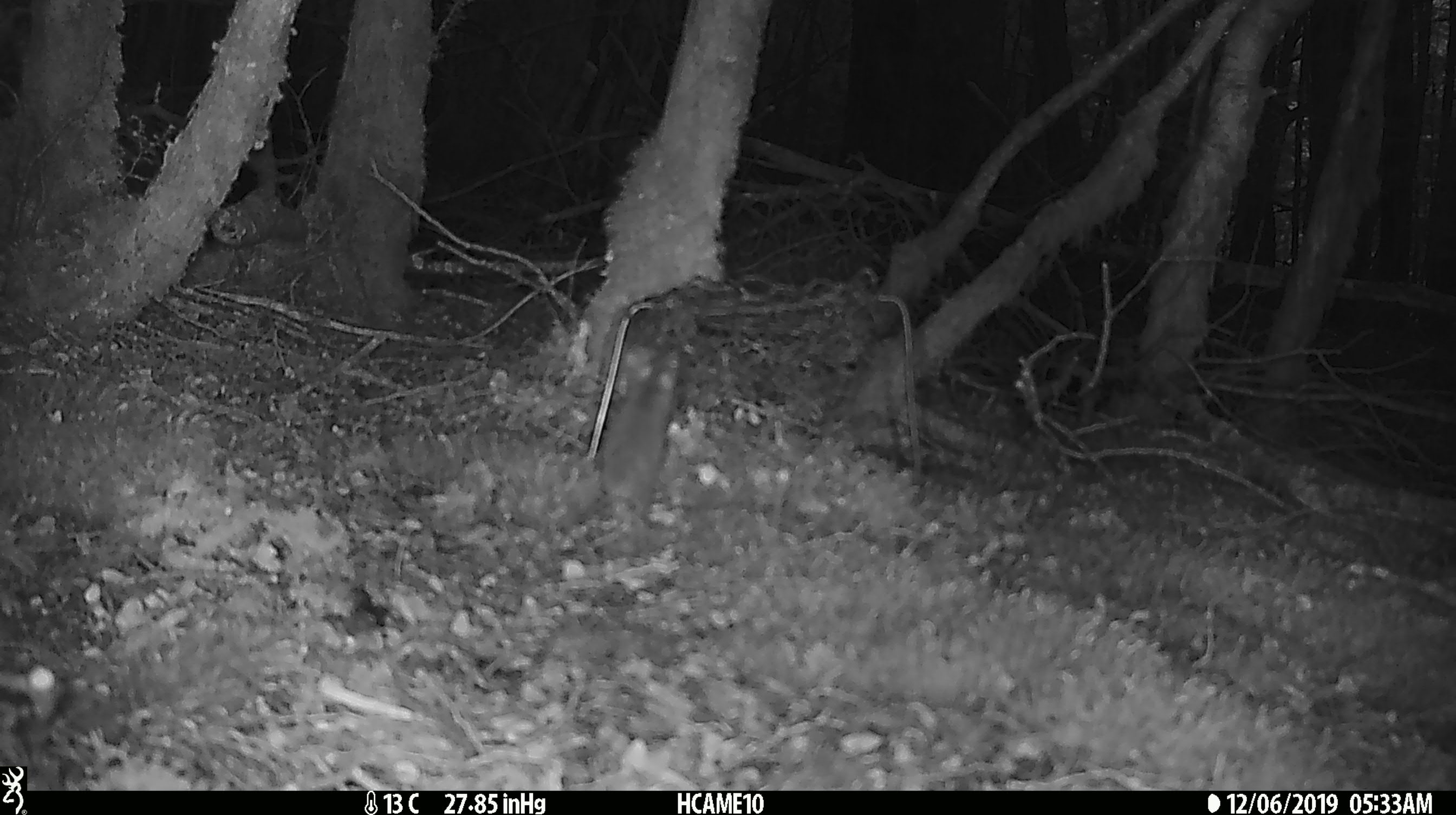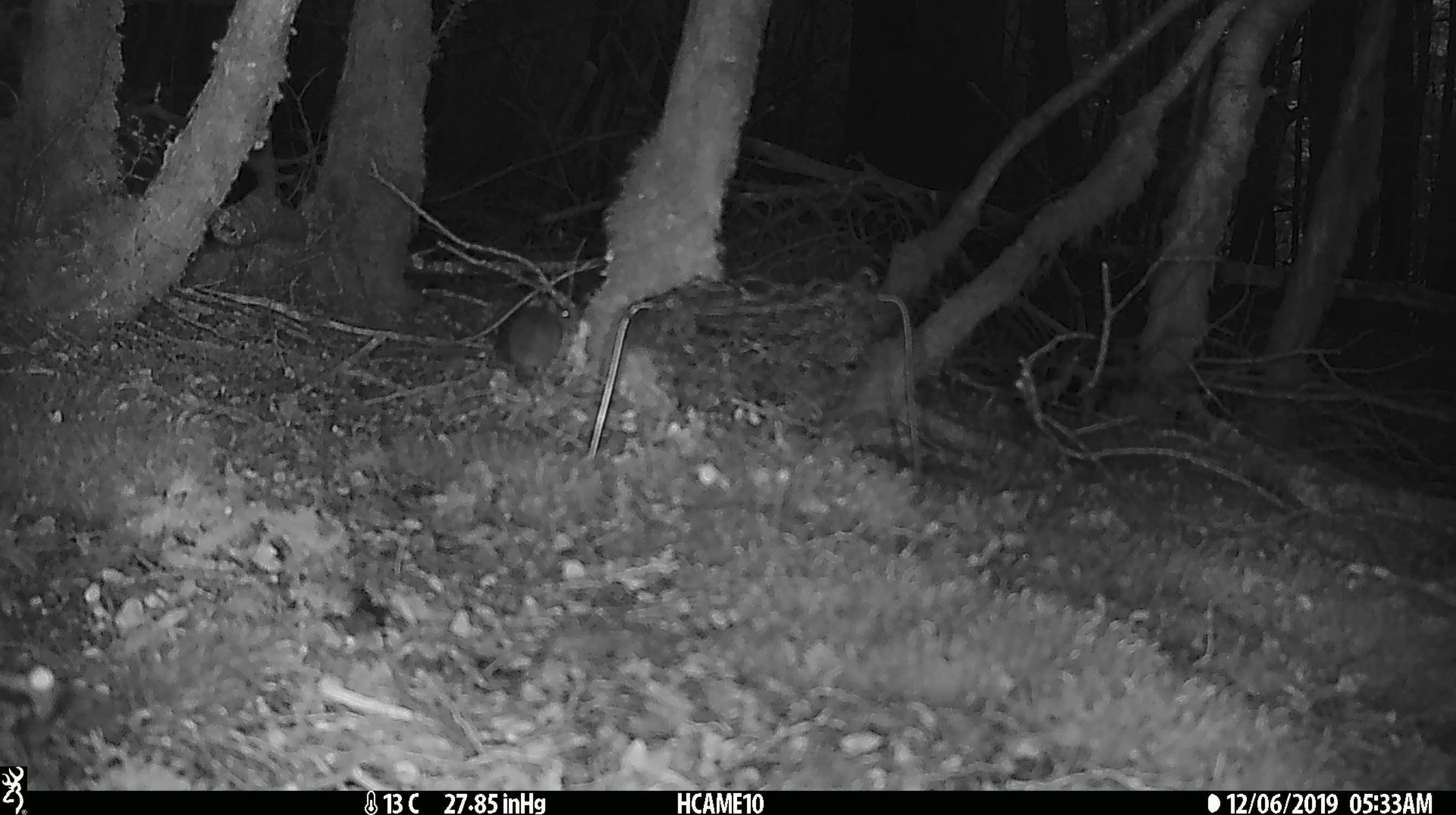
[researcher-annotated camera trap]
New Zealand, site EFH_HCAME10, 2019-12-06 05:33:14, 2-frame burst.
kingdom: Animalia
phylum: Chordata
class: Mammalia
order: Rodentia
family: Muridae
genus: Mus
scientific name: Mus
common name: mouse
Mouse (Mus).